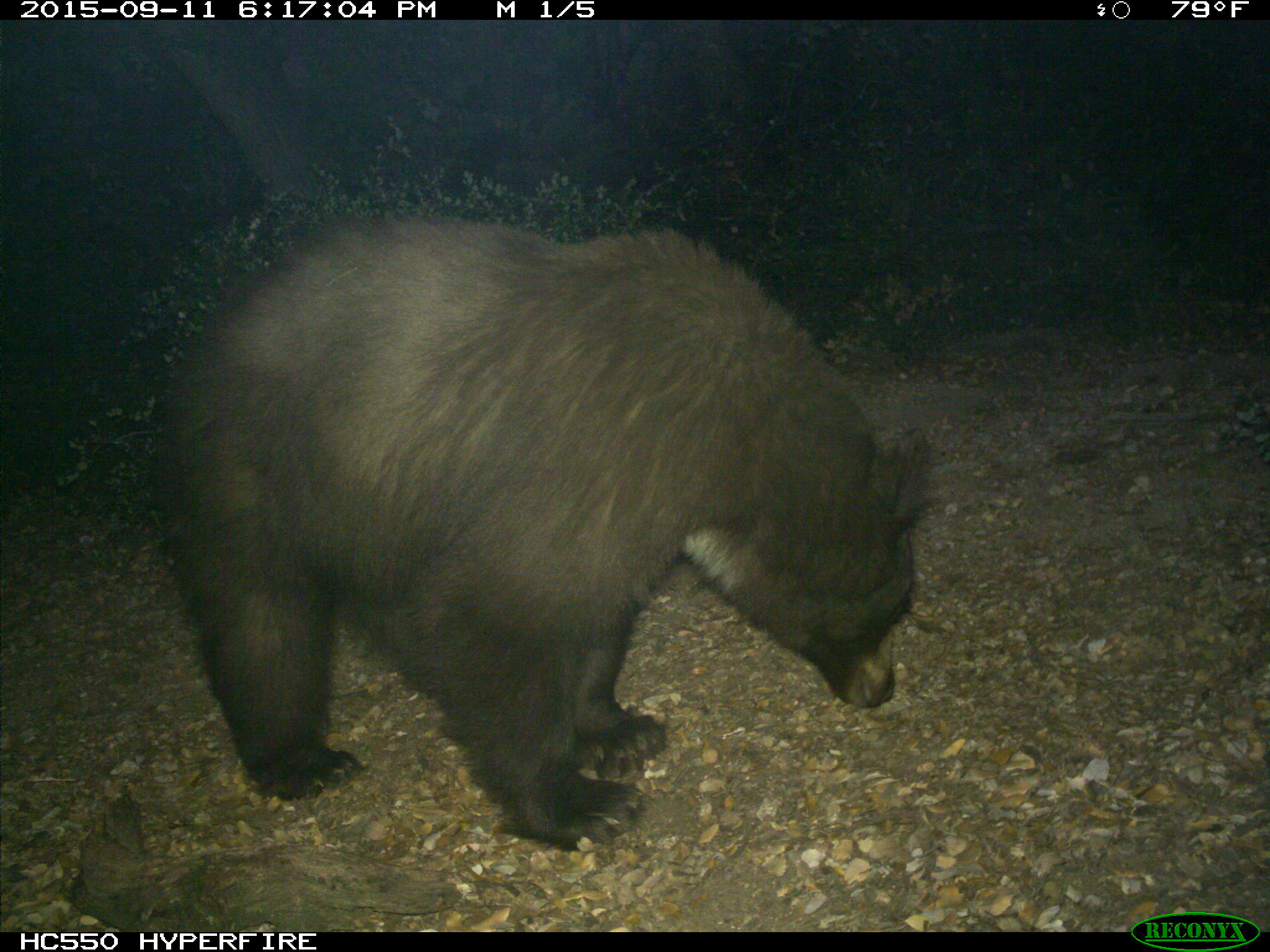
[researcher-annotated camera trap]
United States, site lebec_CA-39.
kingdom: Animalia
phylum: Chordata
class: Mammalia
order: Carnivora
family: Ursidae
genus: Ursus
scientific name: Ursus americanus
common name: american black bear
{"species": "Ursus americanus (american black bear)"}